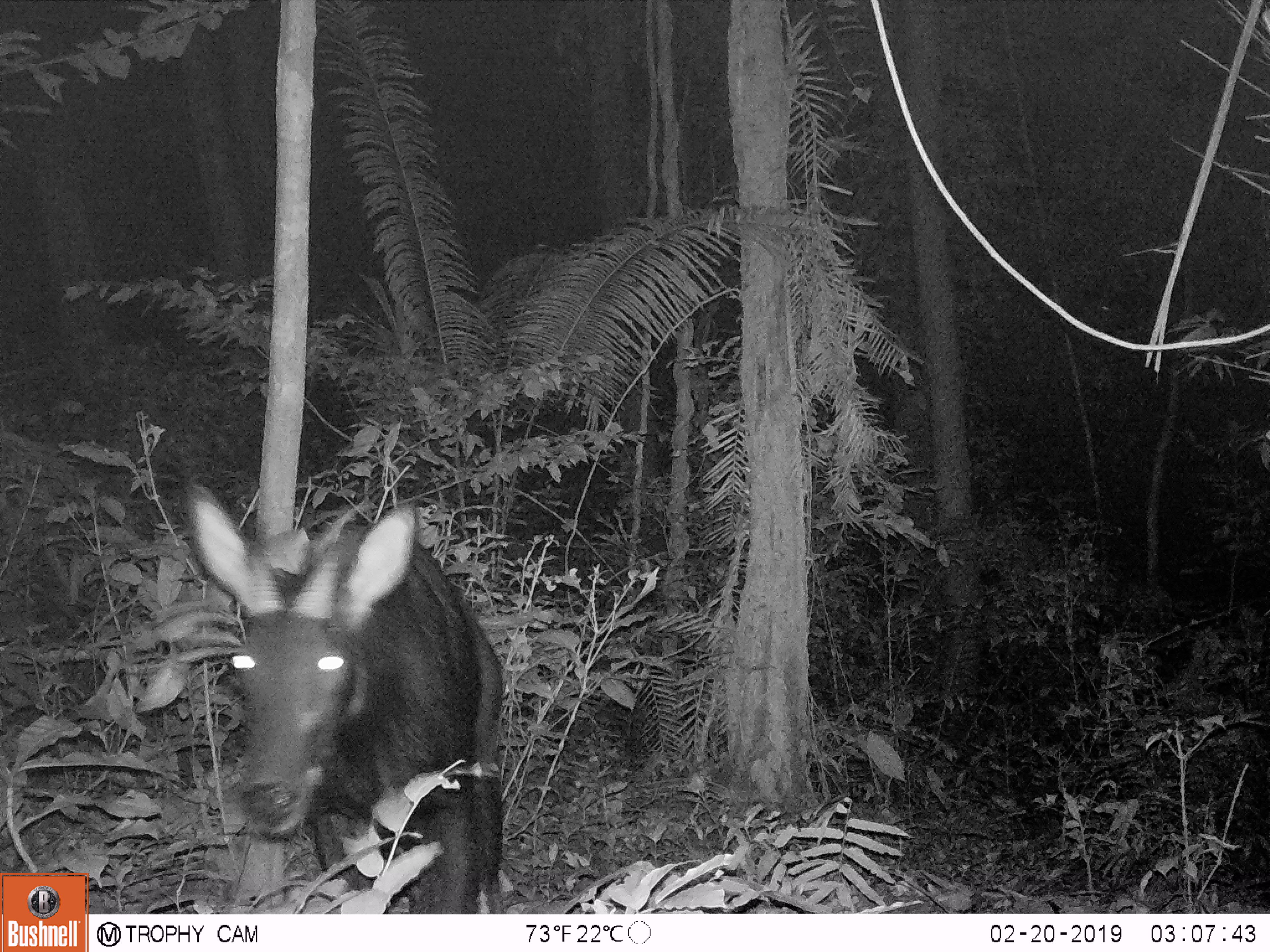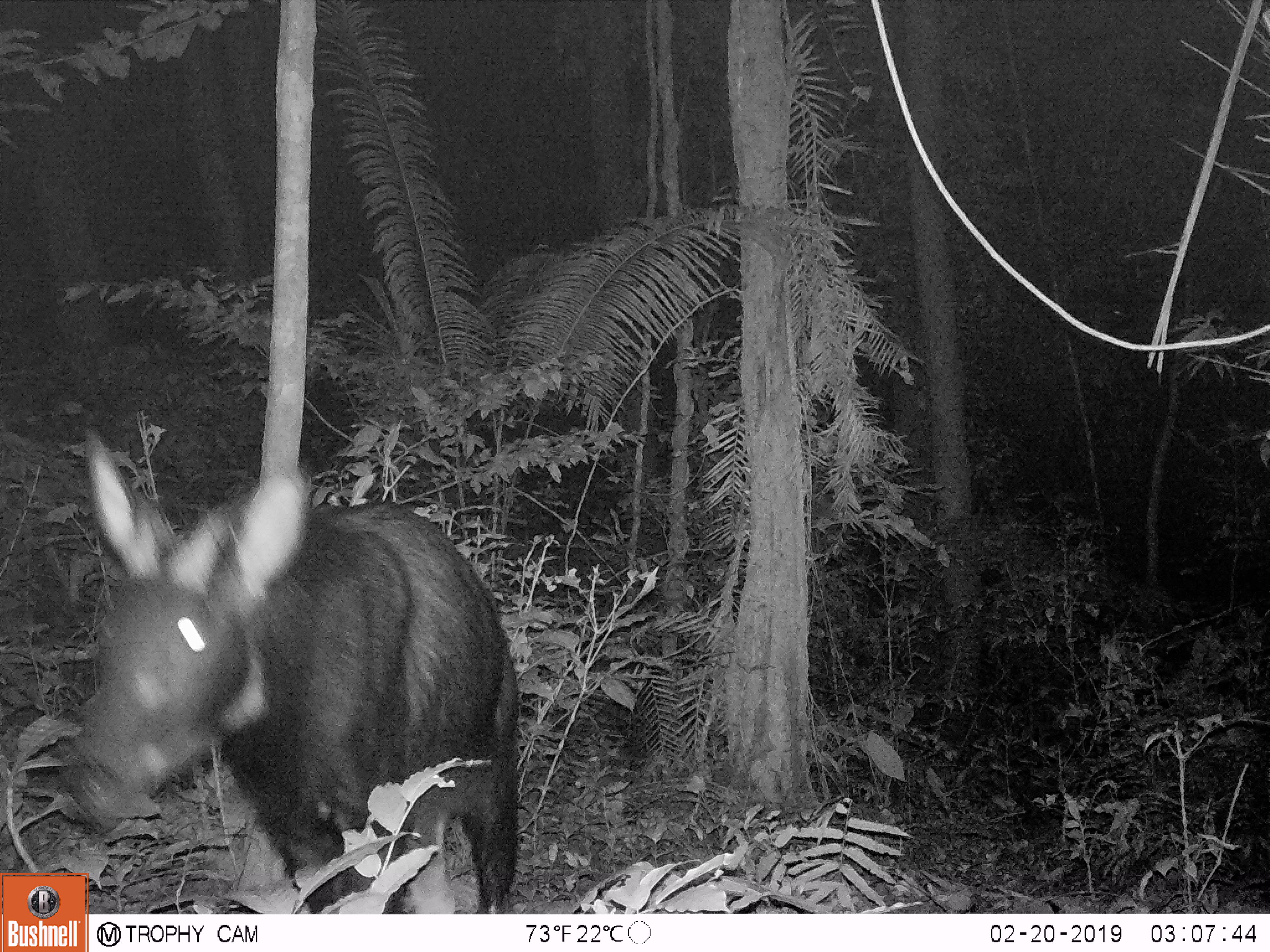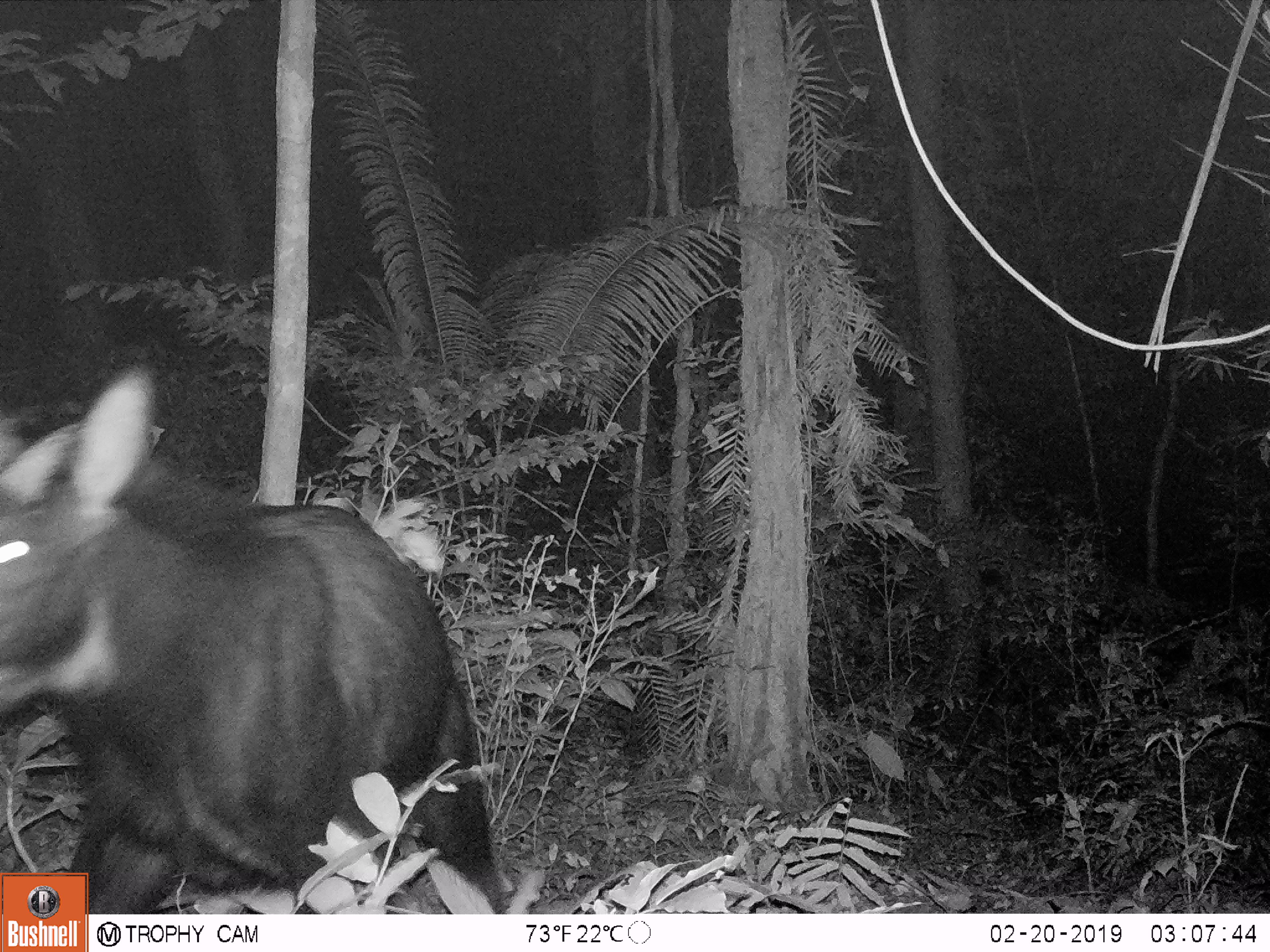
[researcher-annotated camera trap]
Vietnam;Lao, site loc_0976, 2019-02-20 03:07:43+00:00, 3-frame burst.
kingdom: Animalia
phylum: Chordata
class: Mammalia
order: Artiodactyla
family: Bovidae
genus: Capricornis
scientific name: Capricornis sumatraensis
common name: chinese serow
Chinese serow (Capricornis sumatraensis). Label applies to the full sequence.